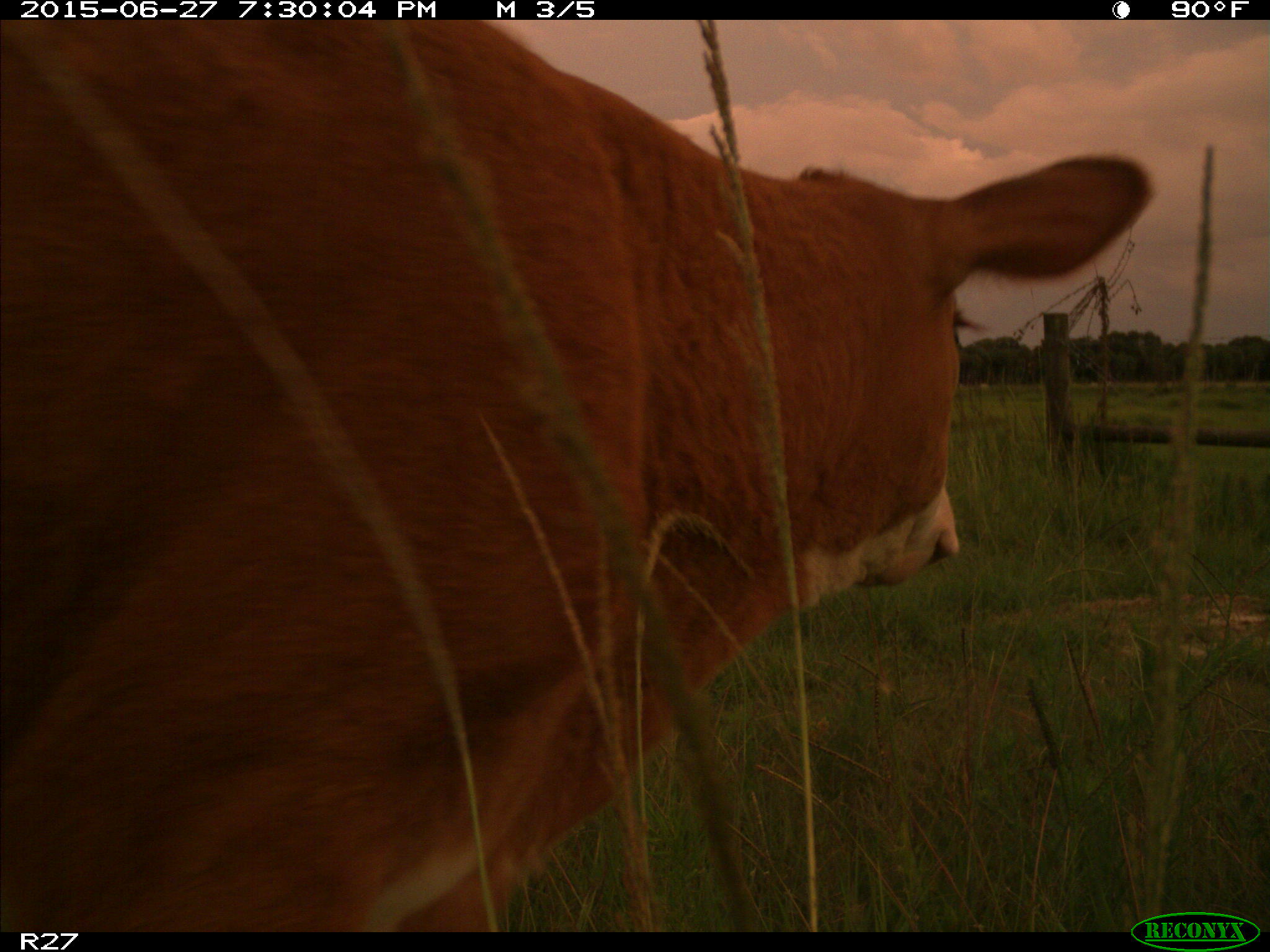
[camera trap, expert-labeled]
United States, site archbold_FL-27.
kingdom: Animalia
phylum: Chordata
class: Mammalia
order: Artiodactyla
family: Bovidae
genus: Bos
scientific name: Bos taurus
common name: domestic cow